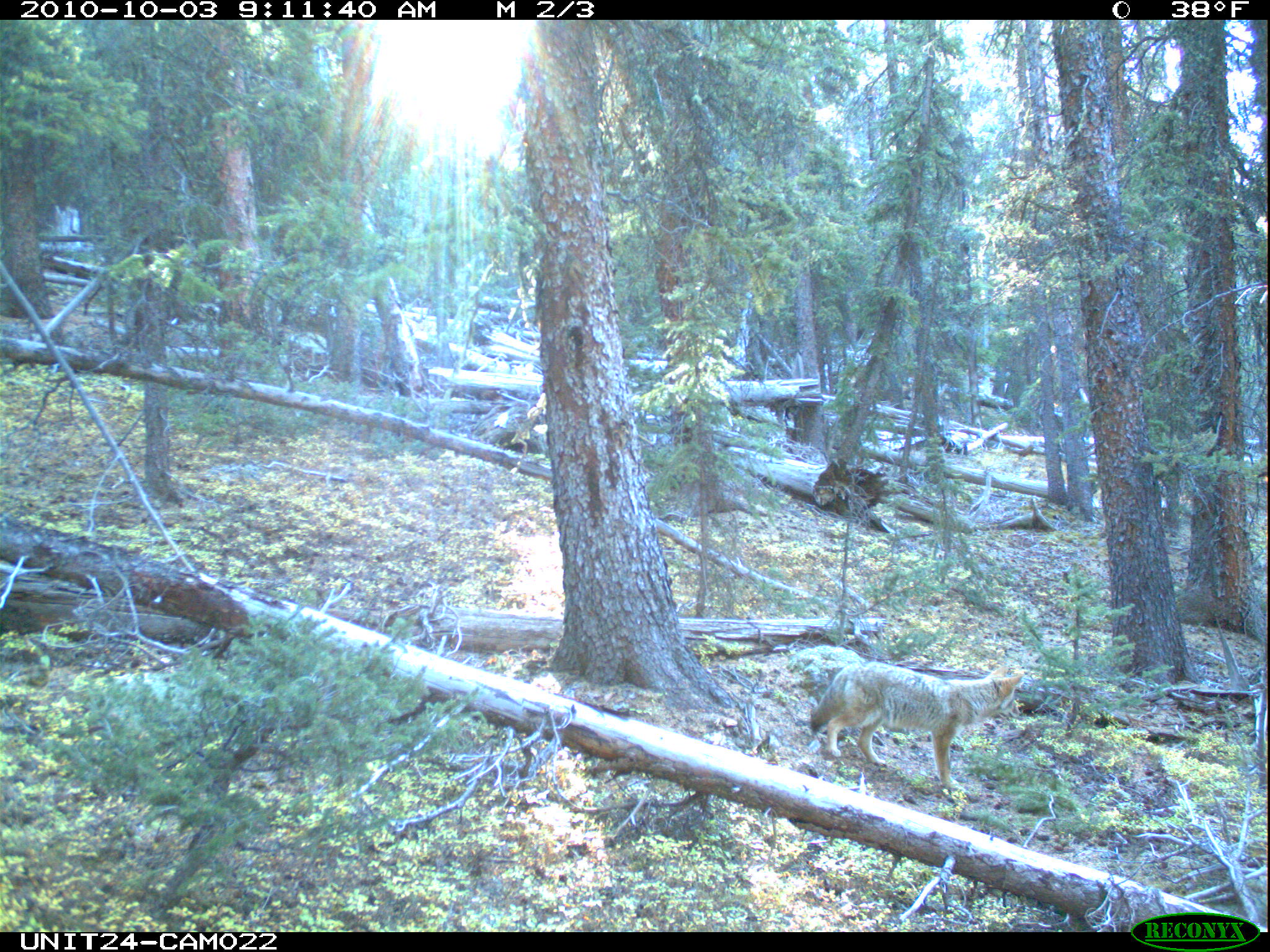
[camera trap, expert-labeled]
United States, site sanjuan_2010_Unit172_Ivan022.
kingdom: Animalia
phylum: Chordata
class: Mammalia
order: Carnivora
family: Canidae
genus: Canis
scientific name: Canis latrans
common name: coyote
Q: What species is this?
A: Canis latrans (coyote).